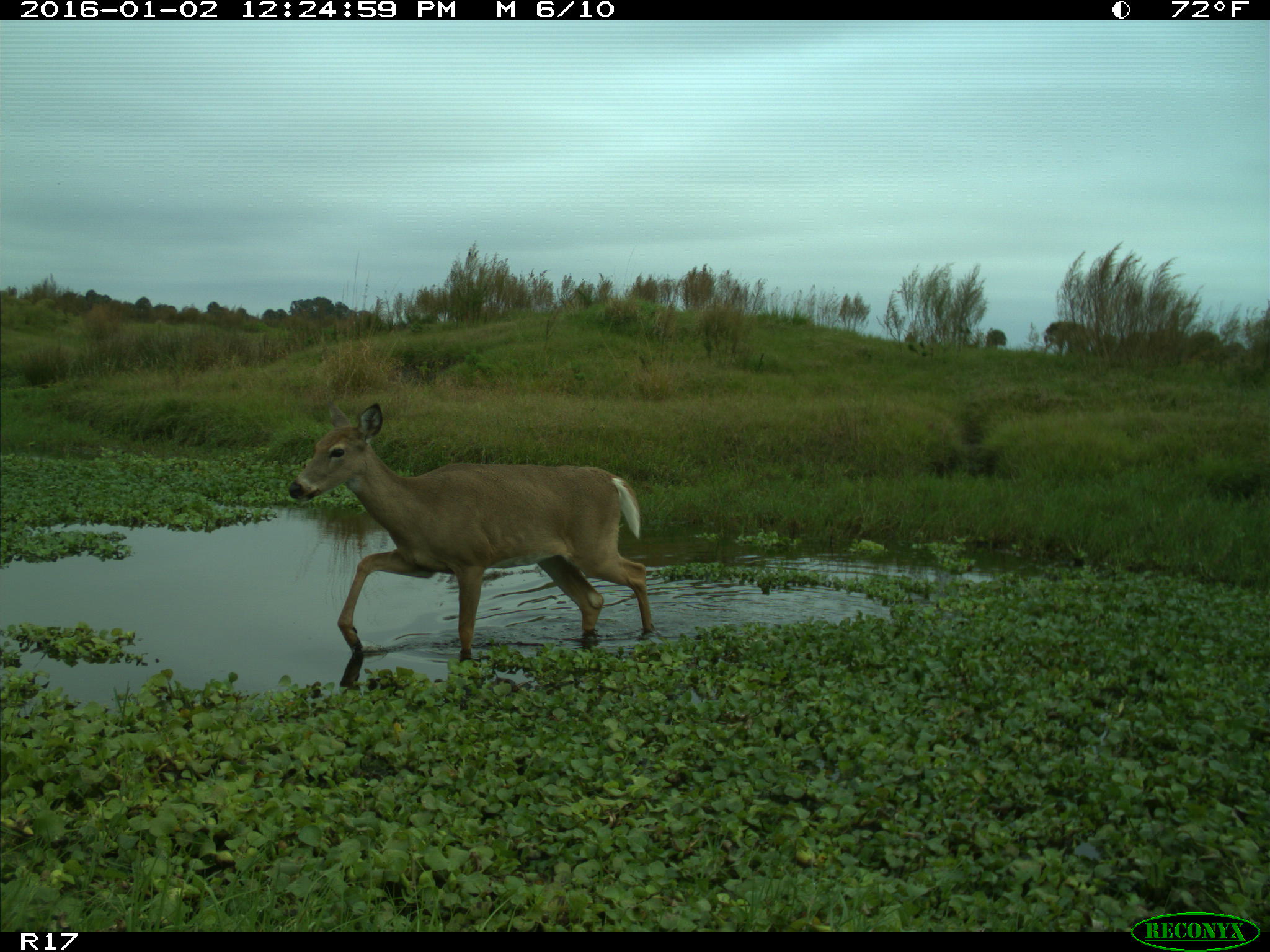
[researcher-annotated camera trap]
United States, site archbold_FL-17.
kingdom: Animalia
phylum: Chordata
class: Mammalia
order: Artiodactyla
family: Cervidae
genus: Odocoileus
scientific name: Odocoileus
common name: deer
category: unidentified deer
Unidentified deer (deer) (Odocoileus).